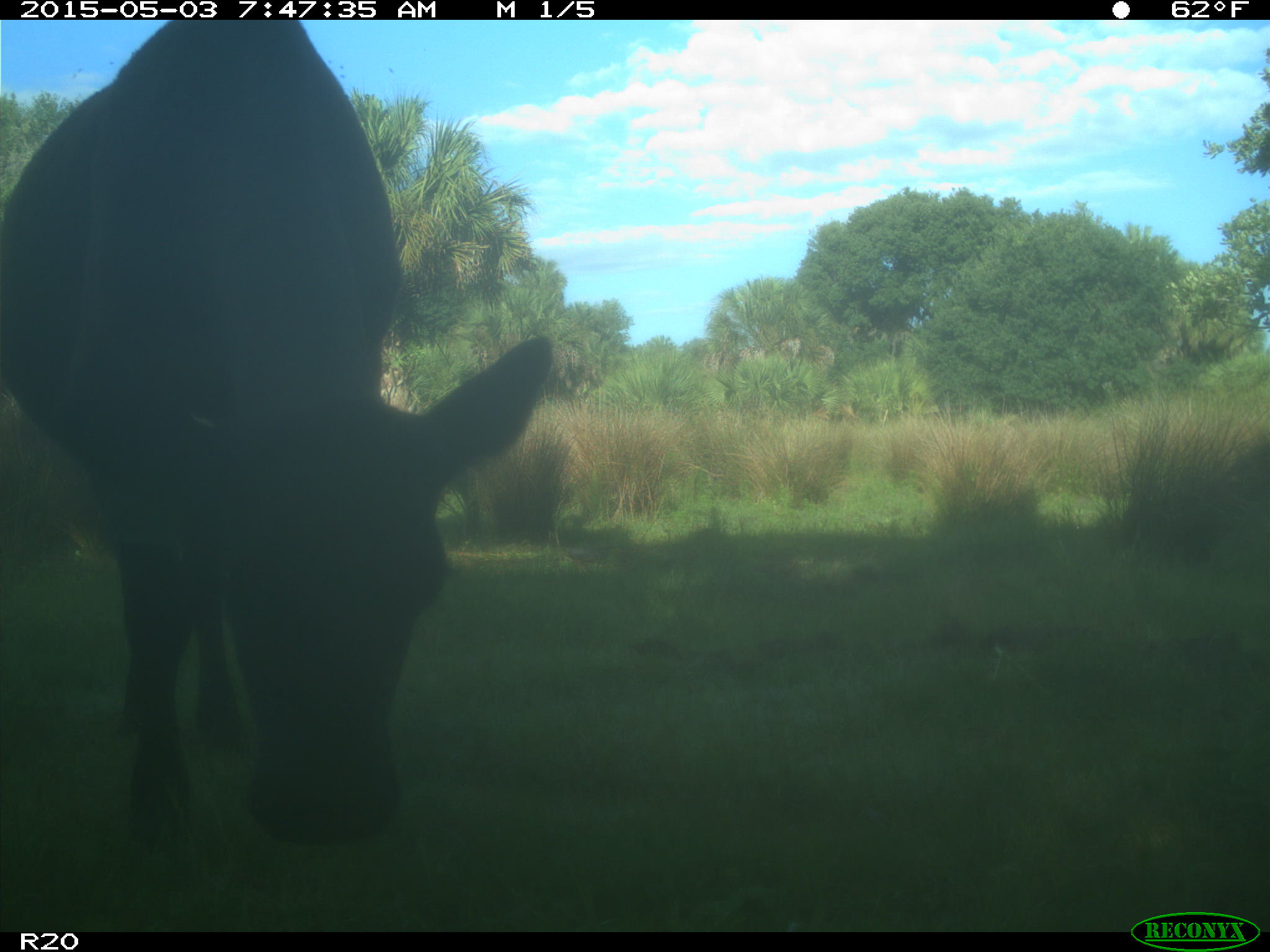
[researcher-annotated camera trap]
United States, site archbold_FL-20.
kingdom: Animalia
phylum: Chordata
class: Mammalia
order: Artiodactyla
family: Bovidae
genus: Bos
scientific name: Bos taurus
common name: domestic cow